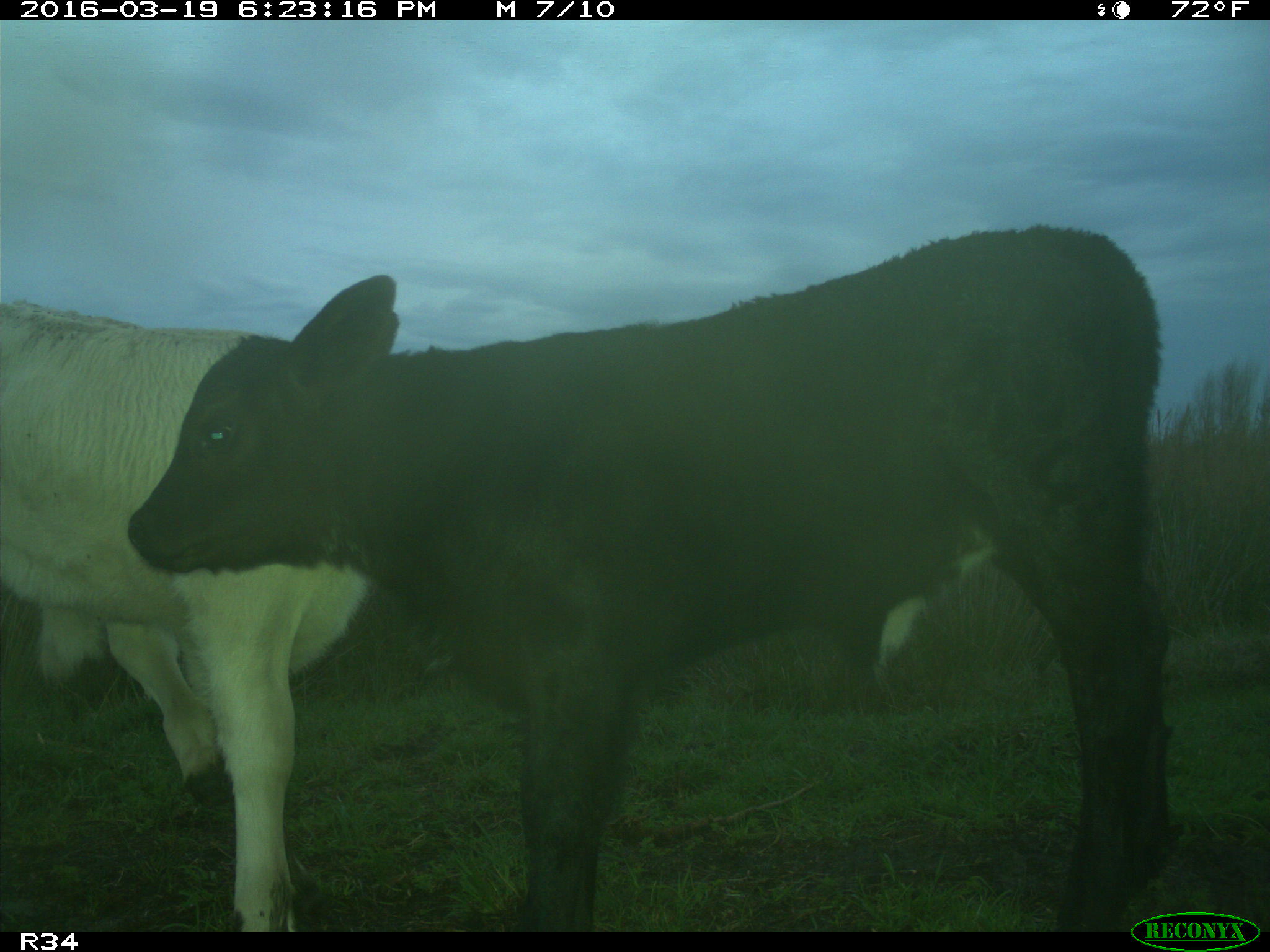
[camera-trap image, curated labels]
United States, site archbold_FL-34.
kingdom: Animalia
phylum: Chordata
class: Mammalia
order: Artiodactyla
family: Bovidae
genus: Bos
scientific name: Bos taurus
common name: domestic cow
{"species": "Bos taurus (domestic cow)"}